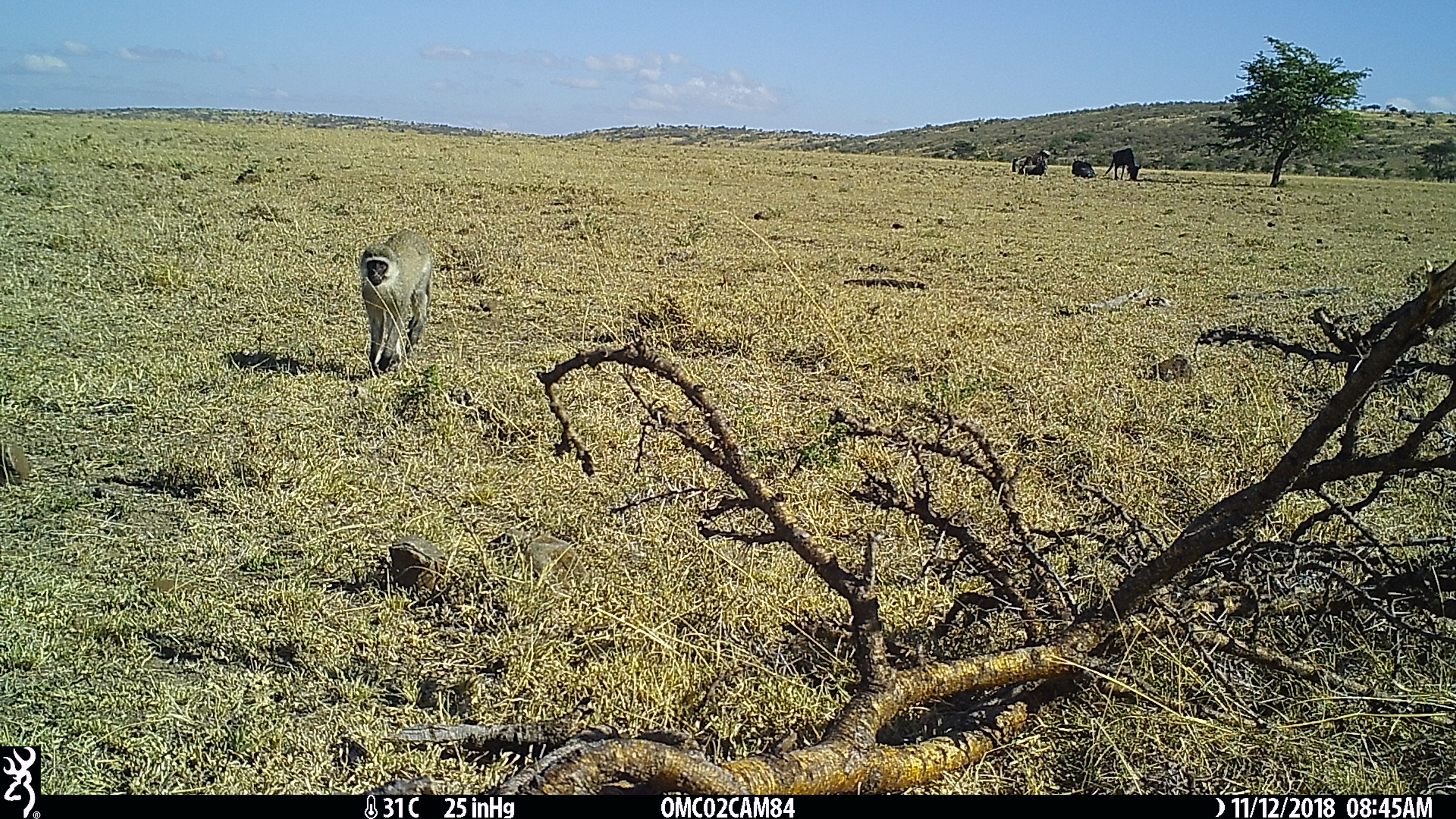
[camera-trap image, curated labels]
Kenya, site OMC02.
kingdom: Animalia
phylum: Chordata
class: Mammalia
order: Artiodactyla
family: Bovidae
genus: Connochaetes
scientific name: Connochaetes taurinus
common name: blue wildebeest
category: wildebeest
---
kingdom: Animalia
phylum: Chordata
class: Mammalia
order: Primates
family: Cercopithecidae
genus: Chlorocebus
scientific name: Chlorocebus pygerythrus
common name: vervet monkey